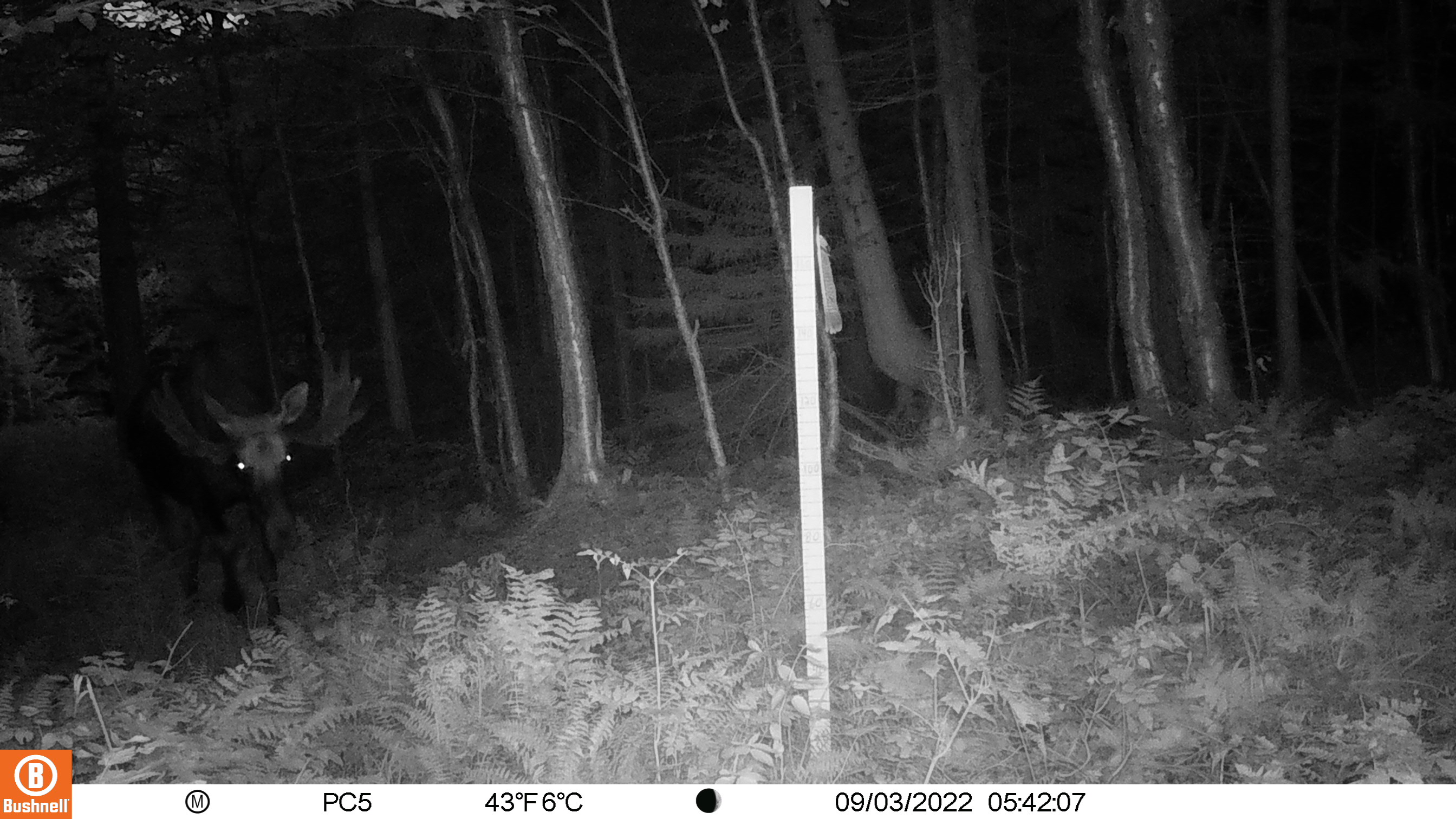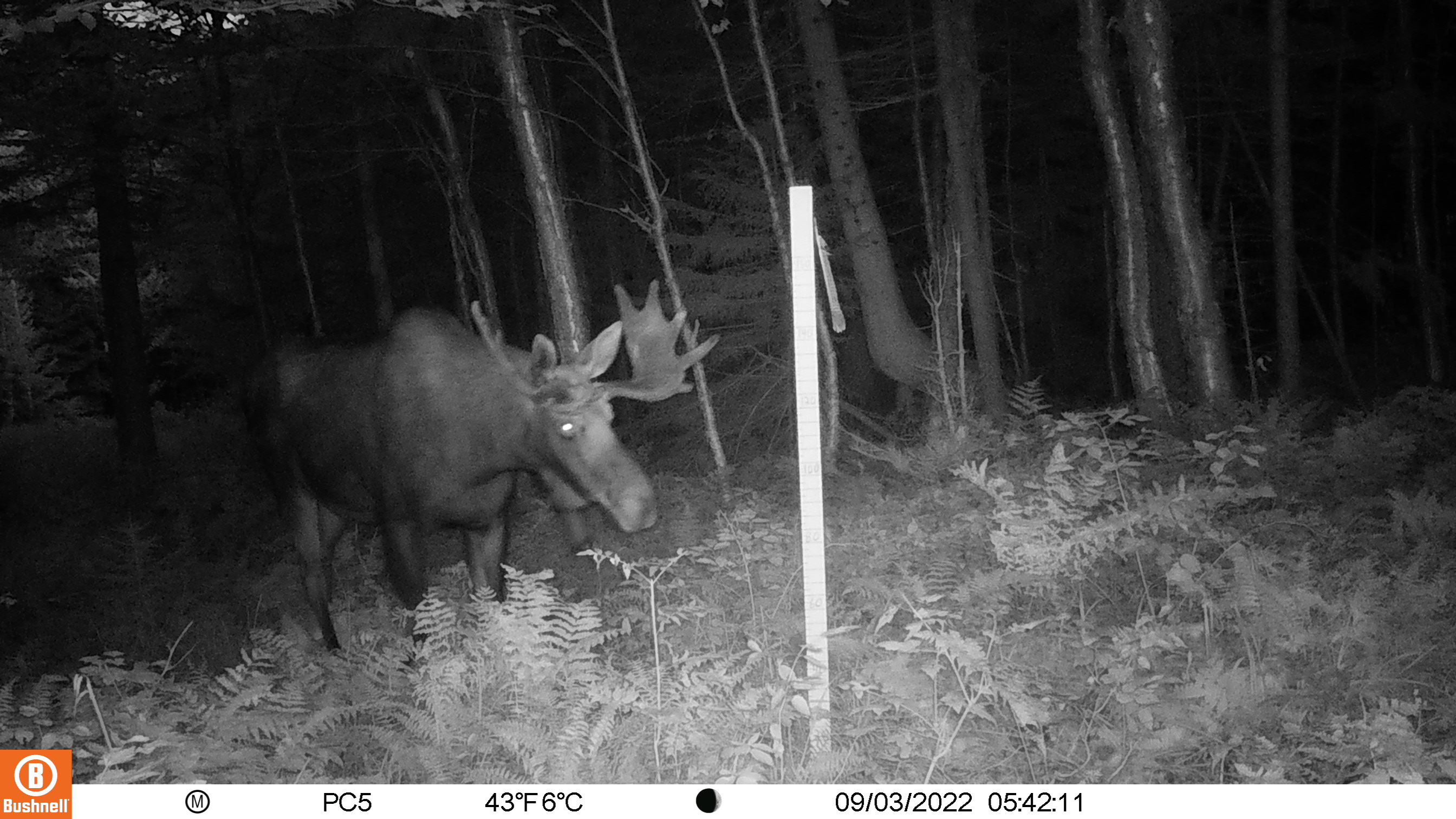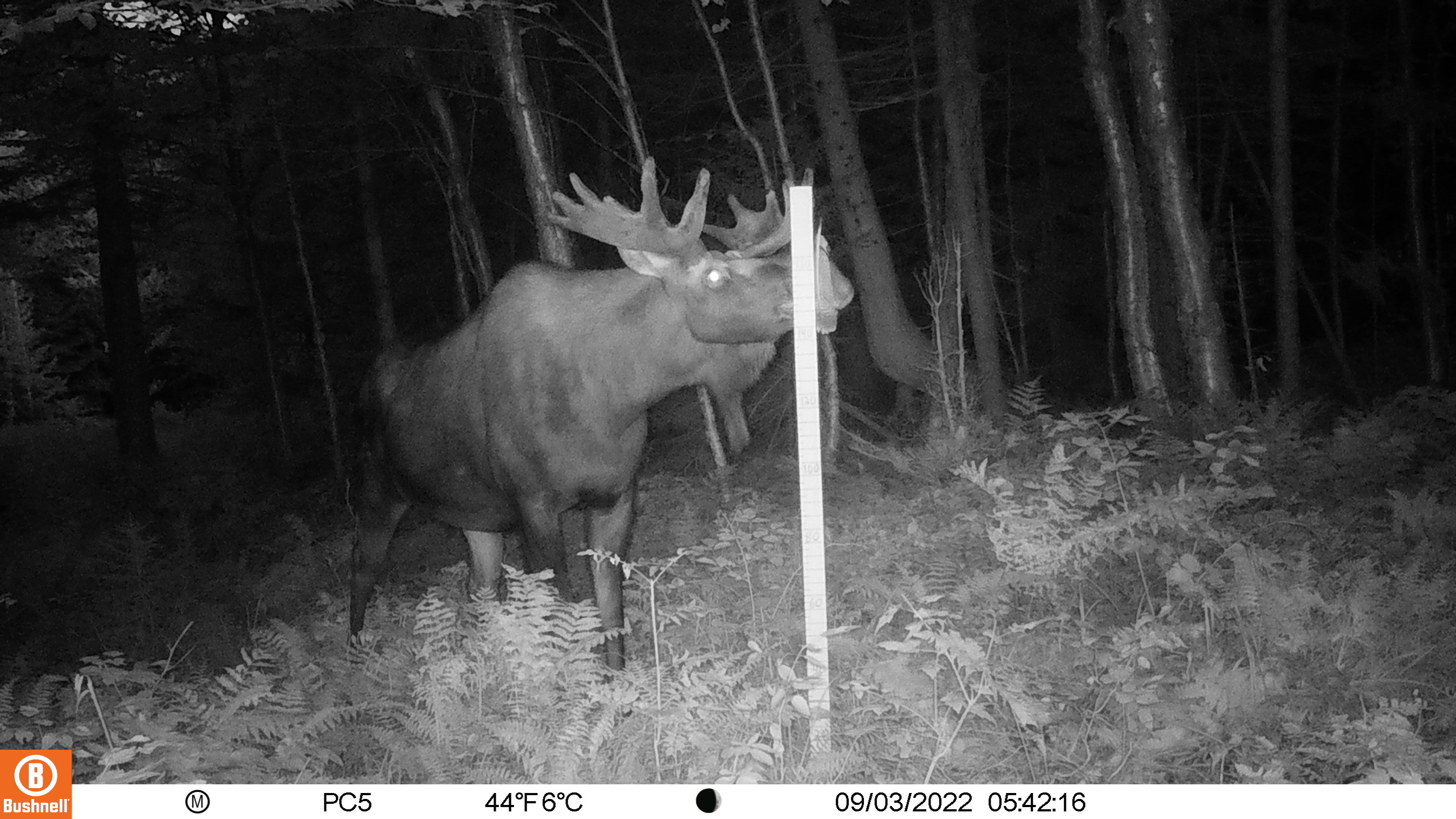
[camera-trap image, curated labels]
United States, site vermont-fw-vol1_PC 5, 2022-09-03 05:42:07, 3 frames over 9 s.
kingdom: Animalia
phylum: Chordata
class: Mammalia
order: Artiodactyla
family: Cervidae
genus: Alces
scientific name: Alces alces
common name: moose